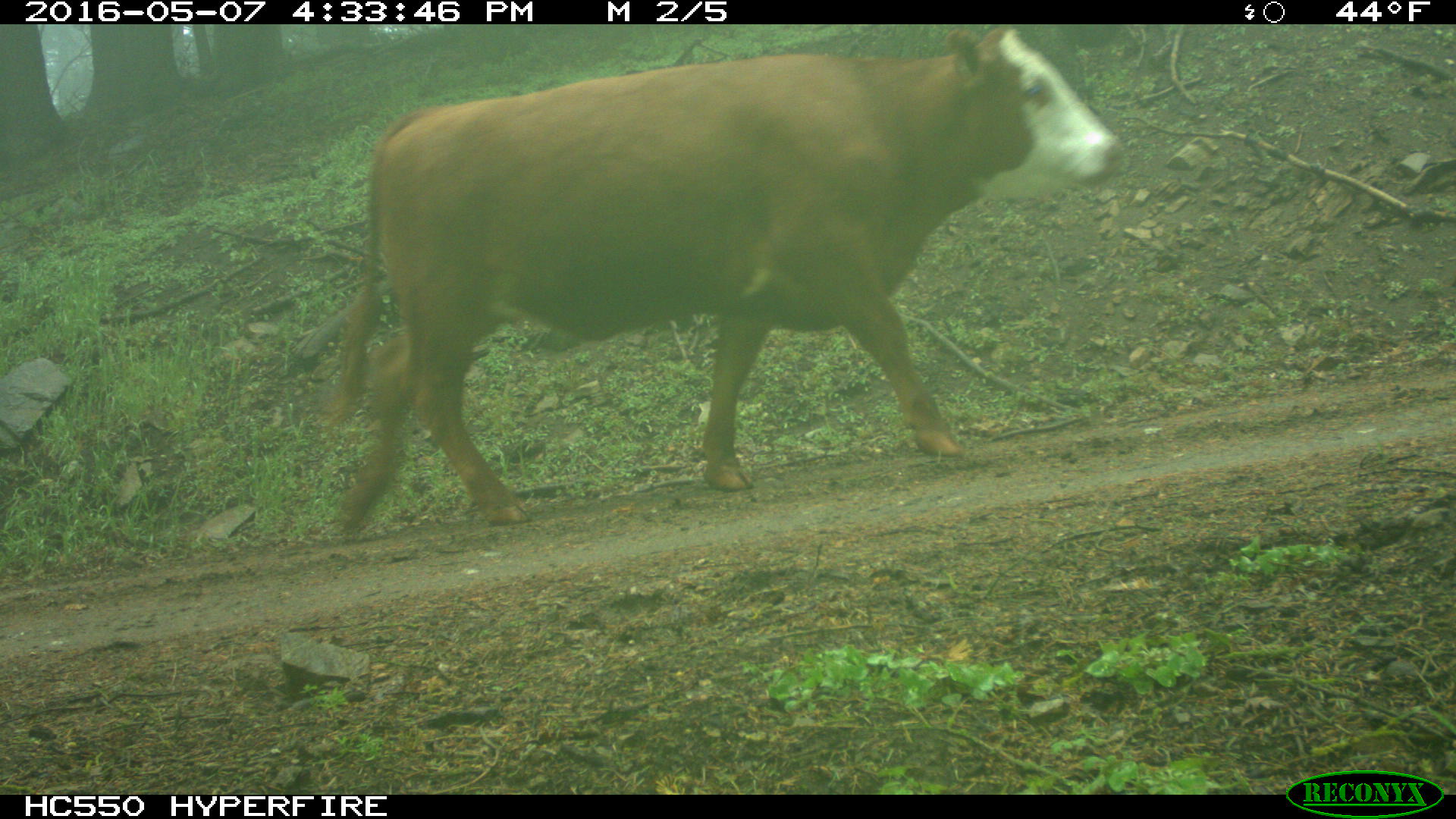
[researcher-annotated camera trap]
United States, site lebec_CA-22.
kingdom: Animalia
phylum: Chordata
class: Mammalia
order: Artiodactyla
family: Bovidae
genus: Bos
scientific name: Bos taurus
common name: domestic cow